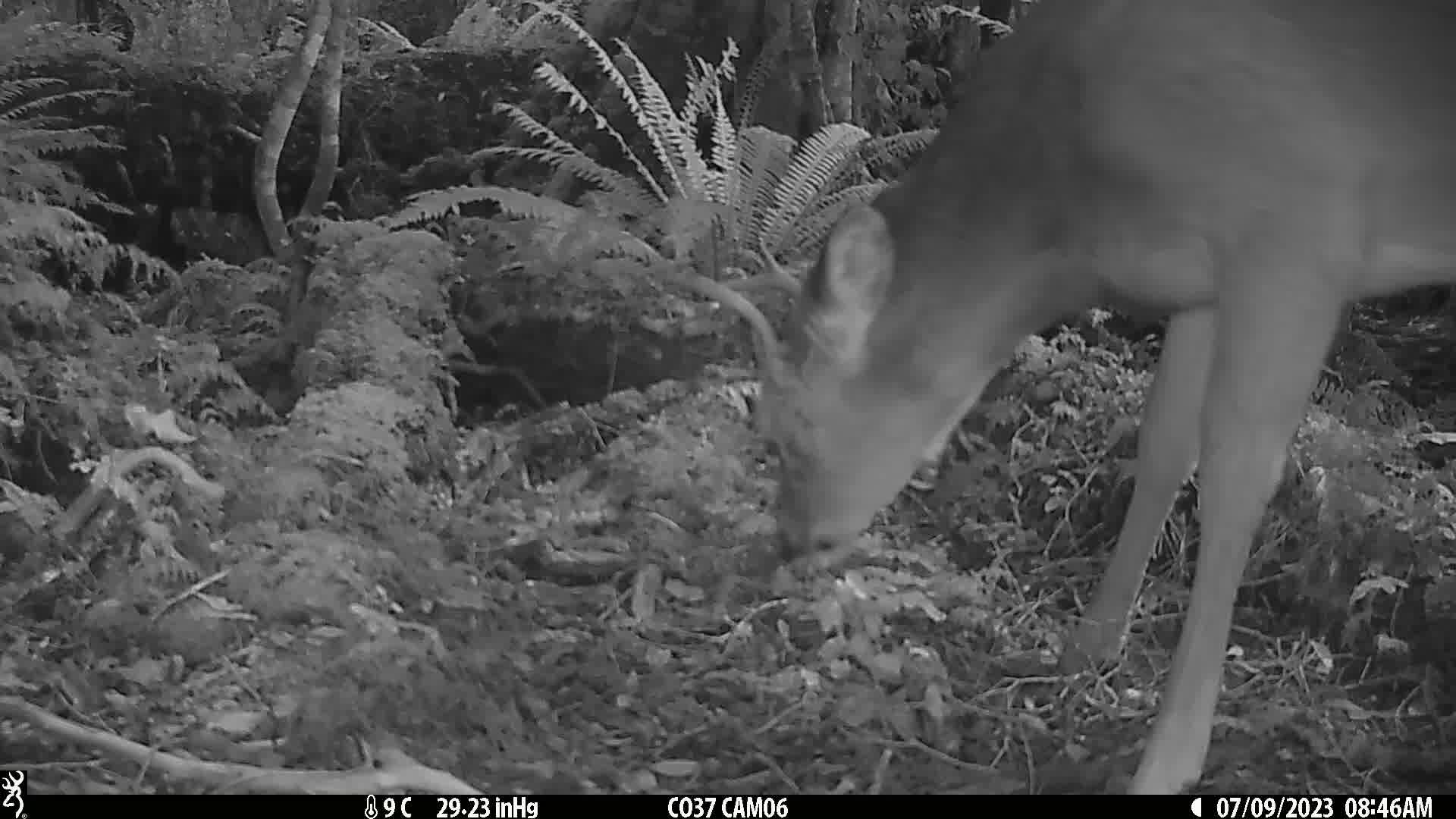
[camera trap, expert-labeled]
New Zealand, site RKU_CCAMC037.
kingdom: Animalia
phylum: Chordata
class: Mammalia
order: Artiodactyla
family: Cervidae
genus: Odocoileus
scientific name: Odocoileus virginianus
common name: white-tailed deer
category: white tailed deer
White tailed deer (white-tailed deer) (Odocoileus virginianus).